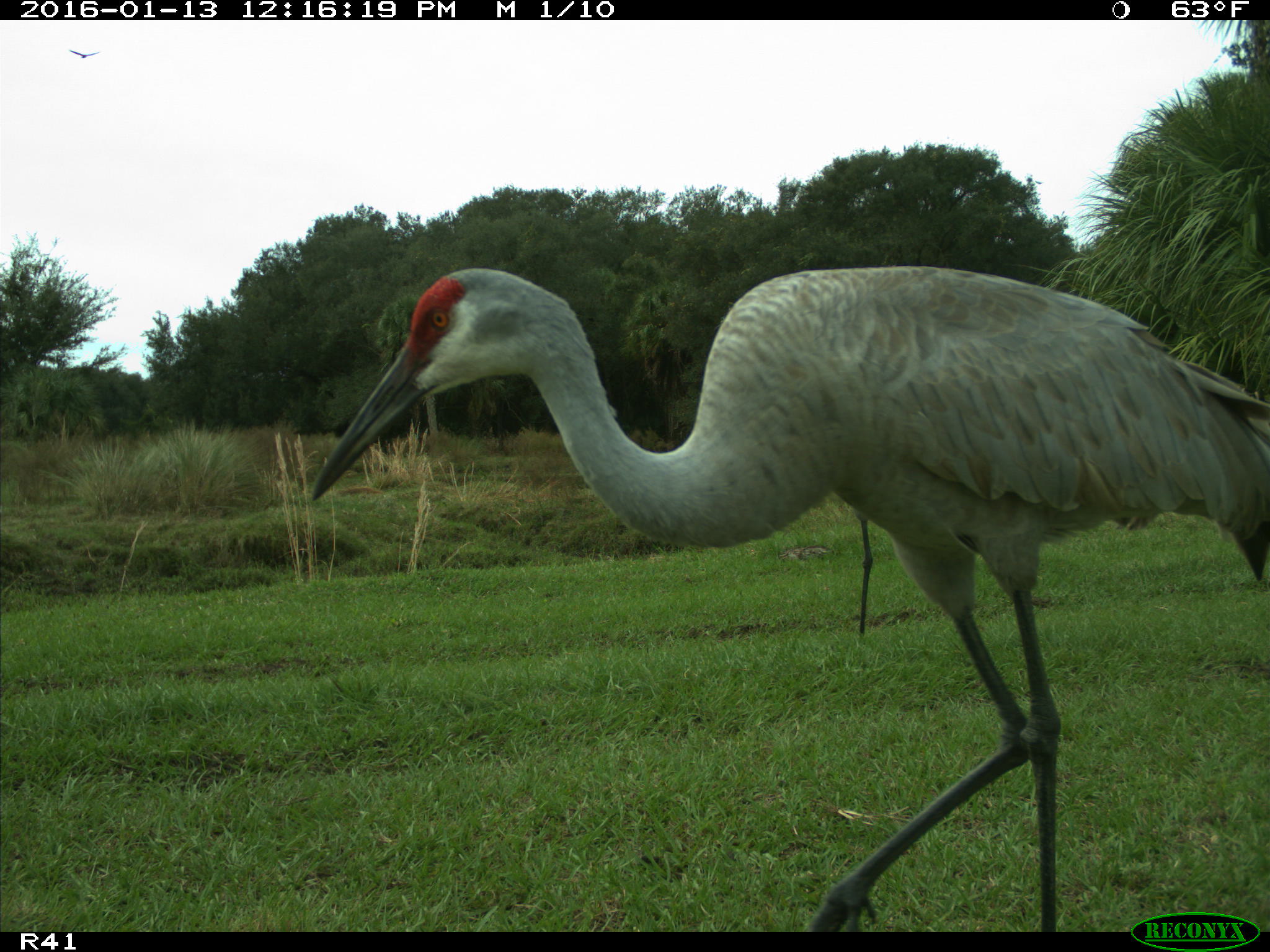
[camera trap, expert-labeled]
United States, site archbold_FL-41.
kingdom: Animalia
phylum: Chordata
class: Aves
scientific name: Aves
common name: birds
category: unidentified bird